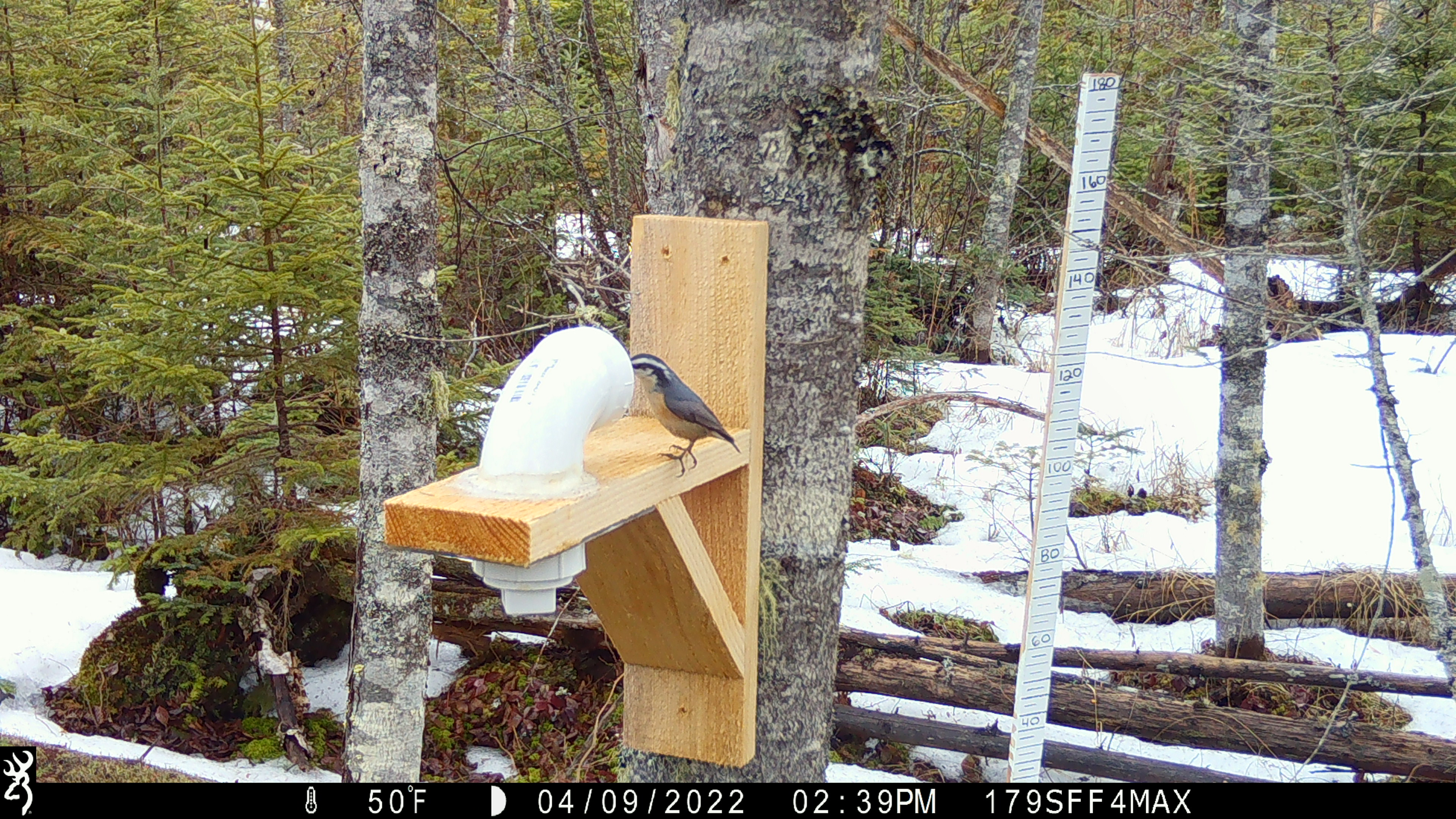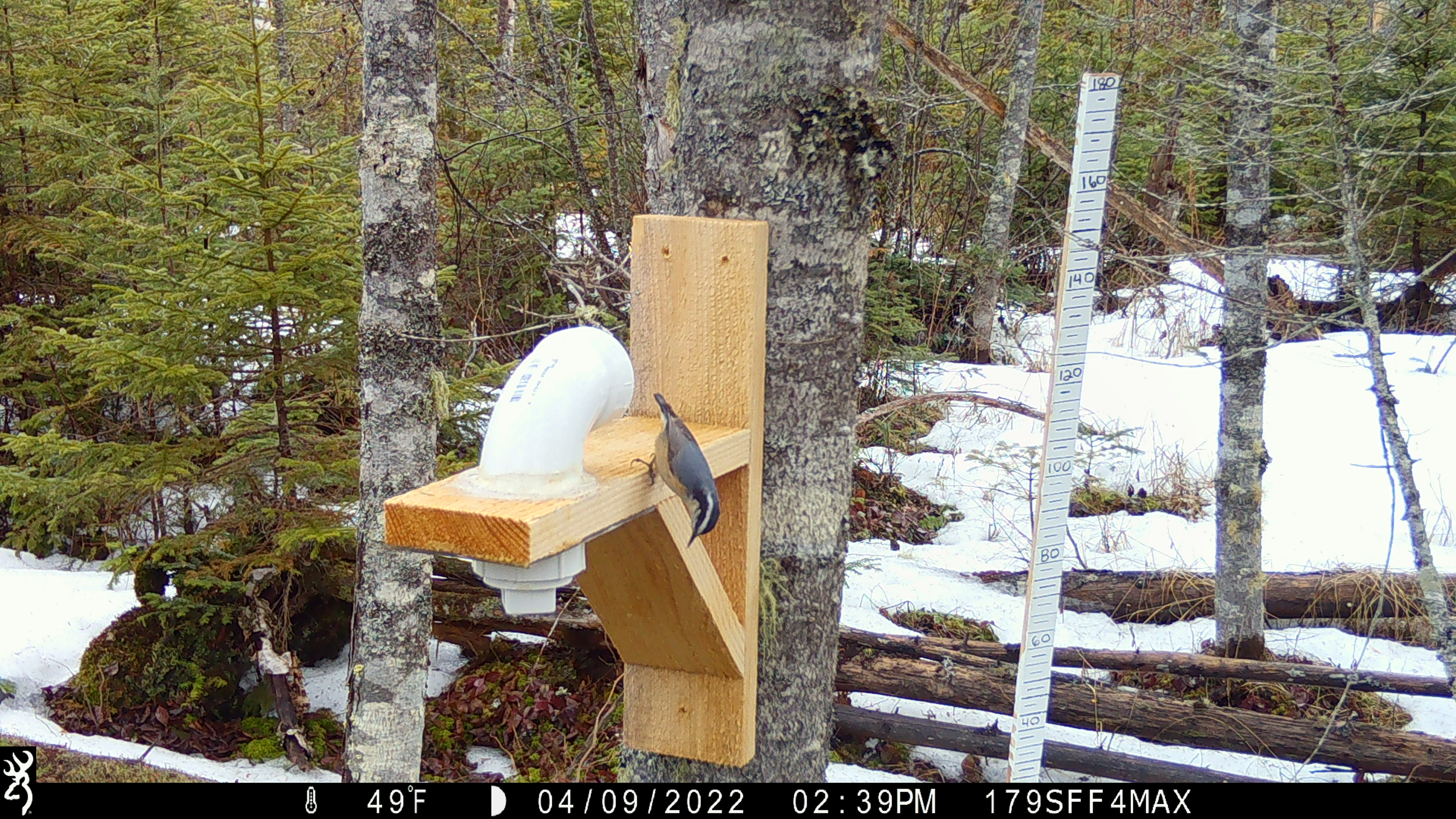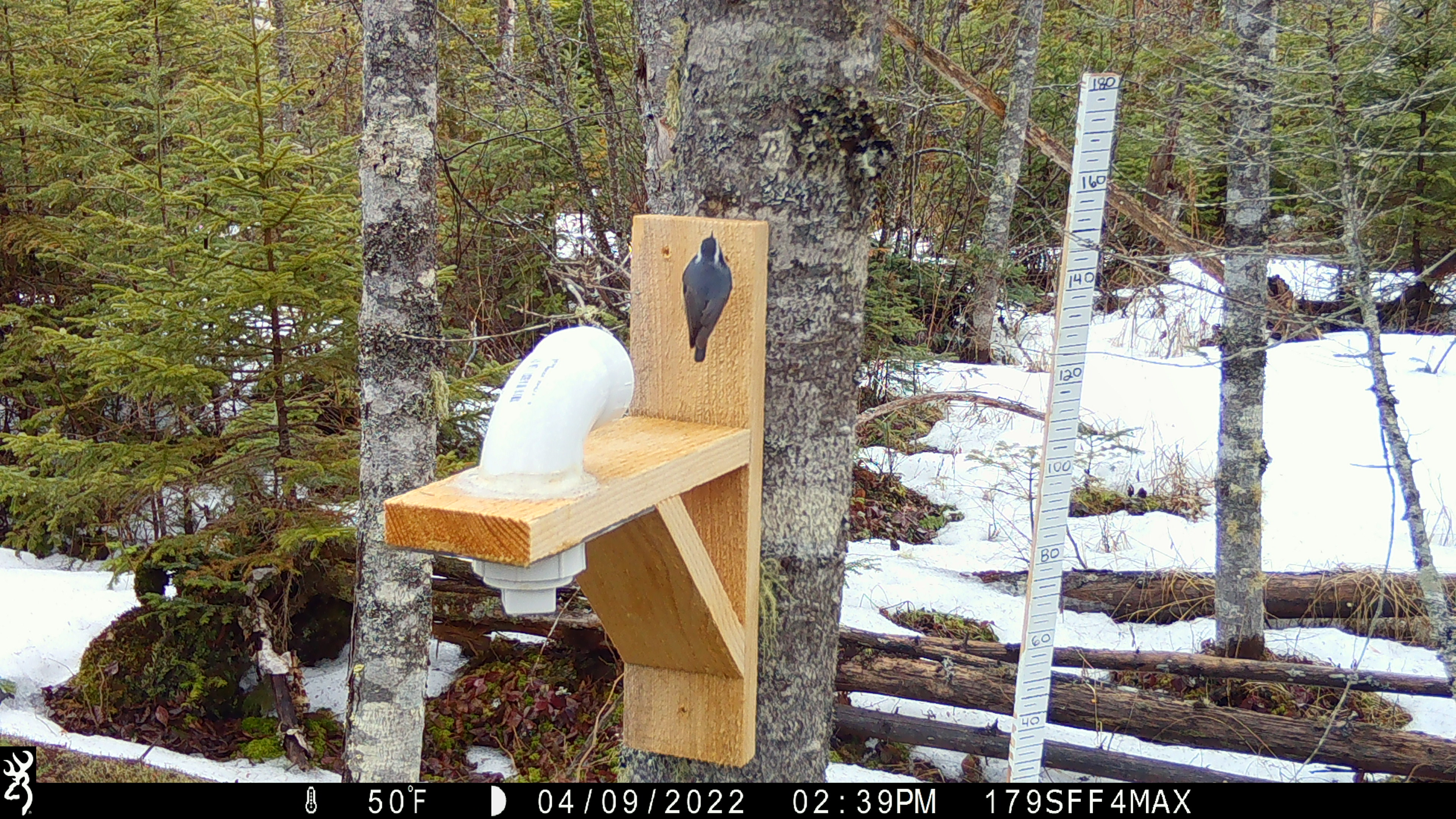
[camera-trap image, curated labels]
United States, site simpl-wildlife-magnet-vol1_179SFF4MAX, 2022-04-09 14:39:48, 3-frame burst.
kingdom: Animalia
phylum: Chordata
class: Aves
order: Passeriformes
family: Sittidae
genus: Sitta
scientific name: Sitta canadensis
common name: red-breasted nuthatch